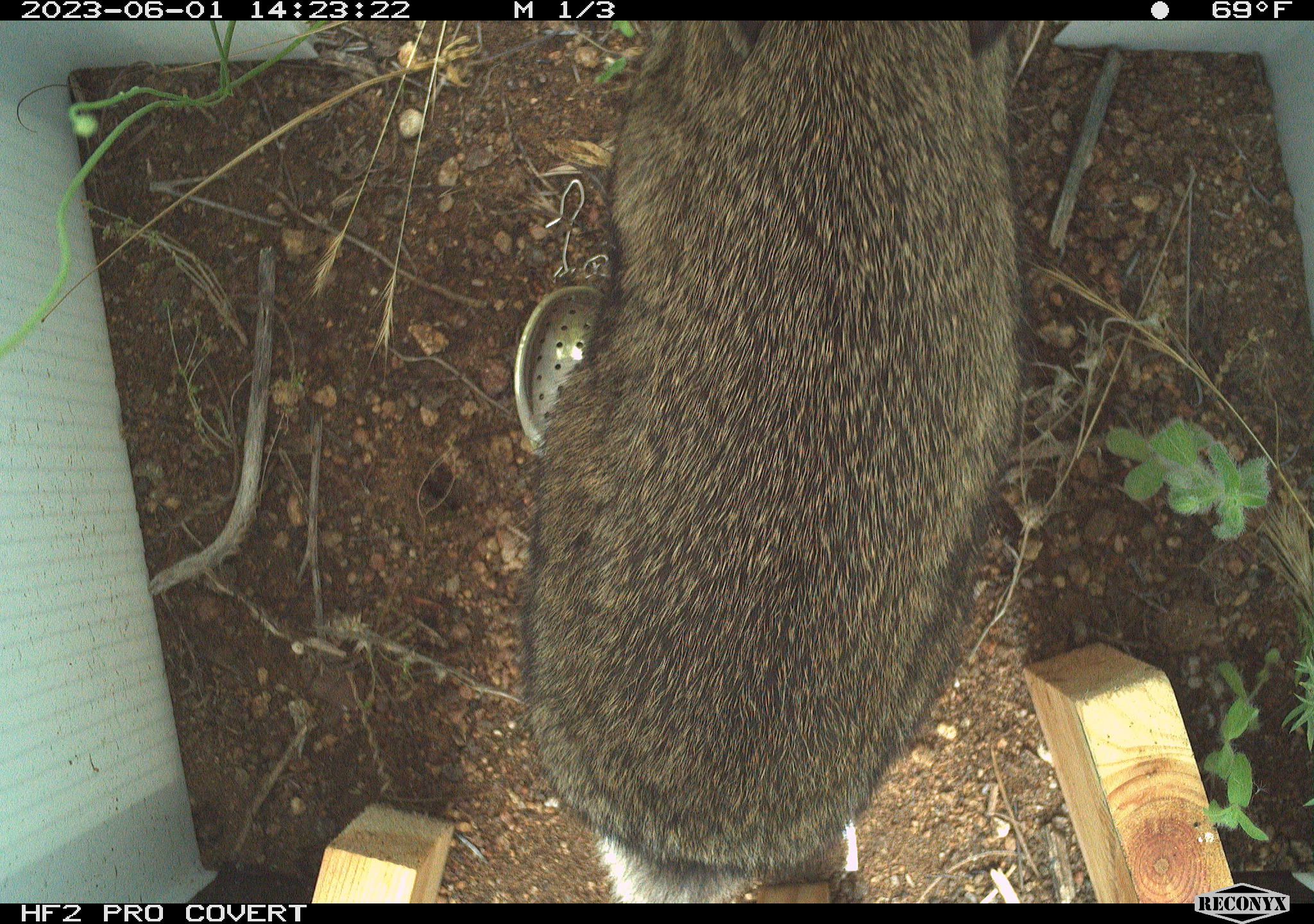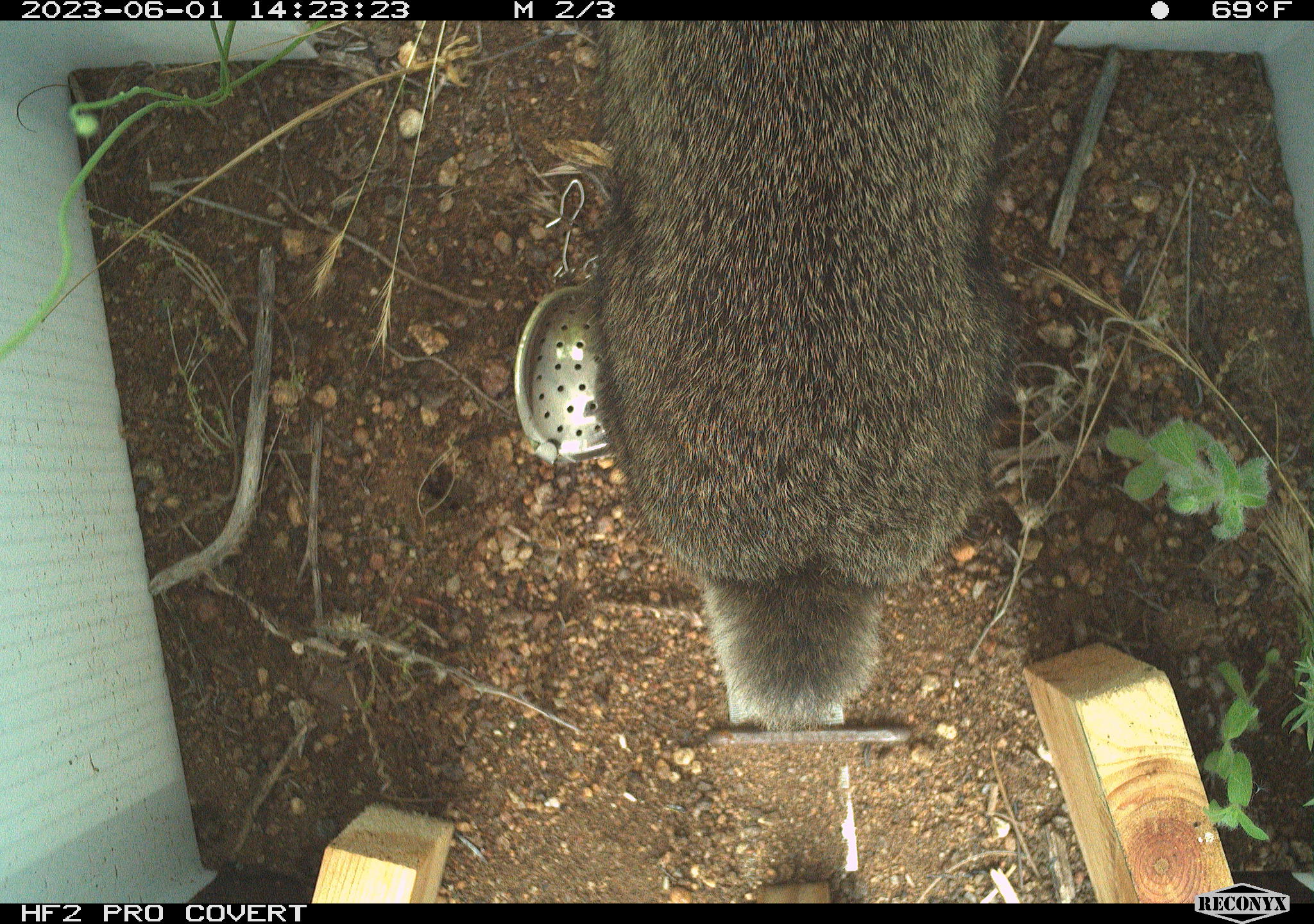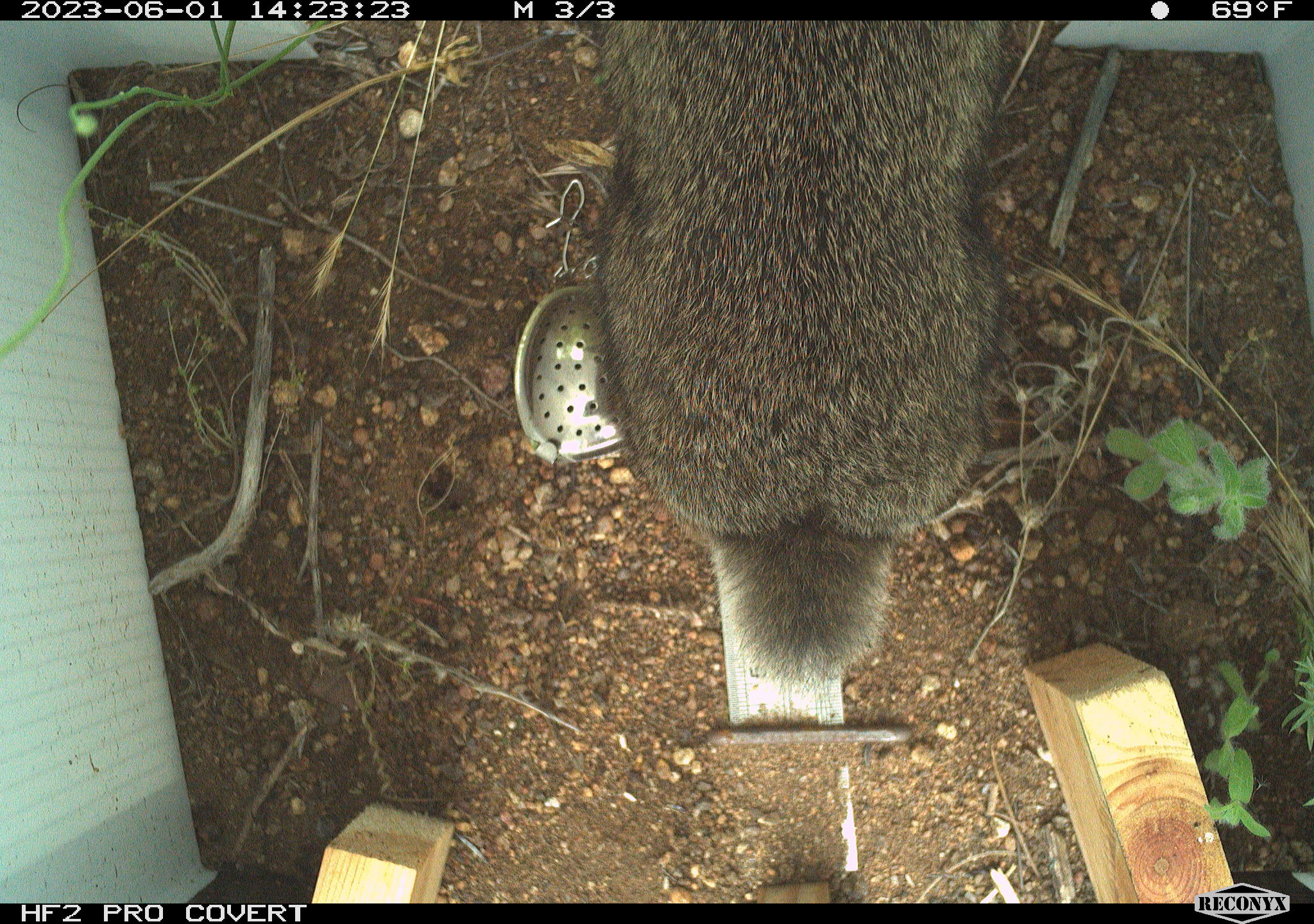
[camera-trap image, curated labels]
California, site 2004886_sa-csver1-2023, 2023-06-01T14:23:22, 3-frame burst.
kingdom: Animalia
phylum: Chordata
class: Mammalia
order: Lagomorpha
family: Leporidae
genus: Sylvilagus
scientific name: Sylvilagus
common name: cottontail rabbits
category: sylvilagus species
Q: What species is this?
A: Sylvilagus species (cottontail rabbits) (Sylvilagus).